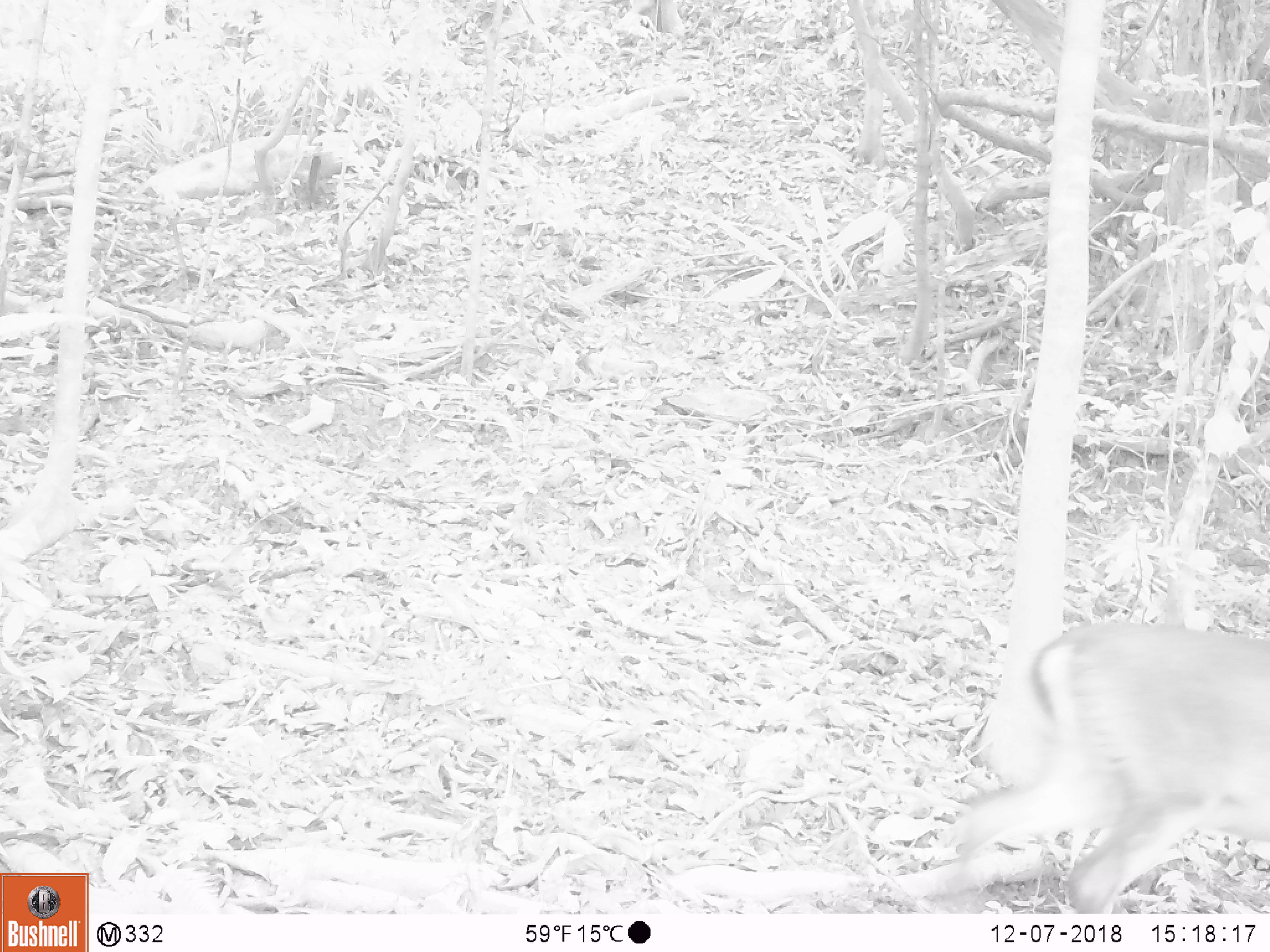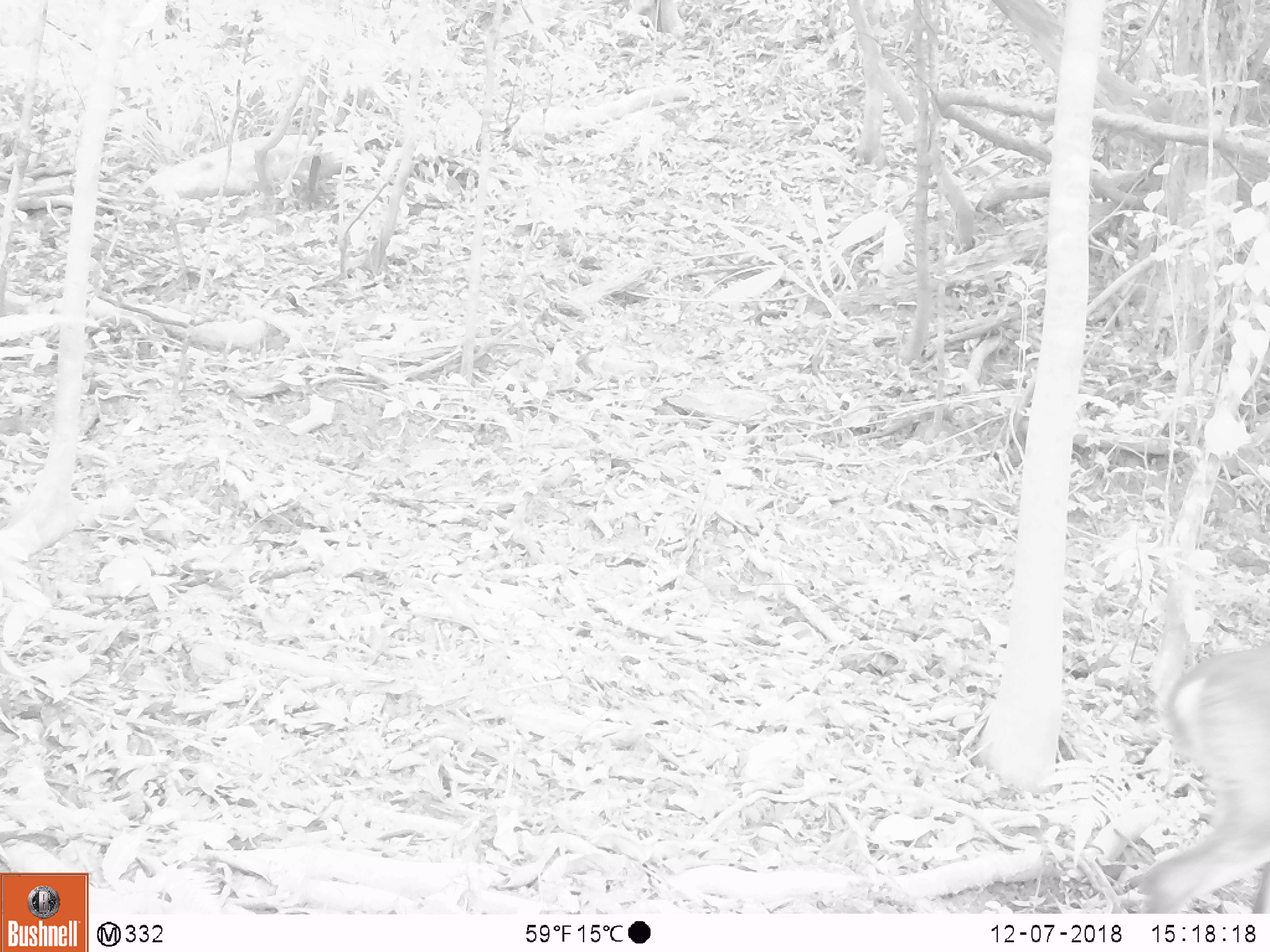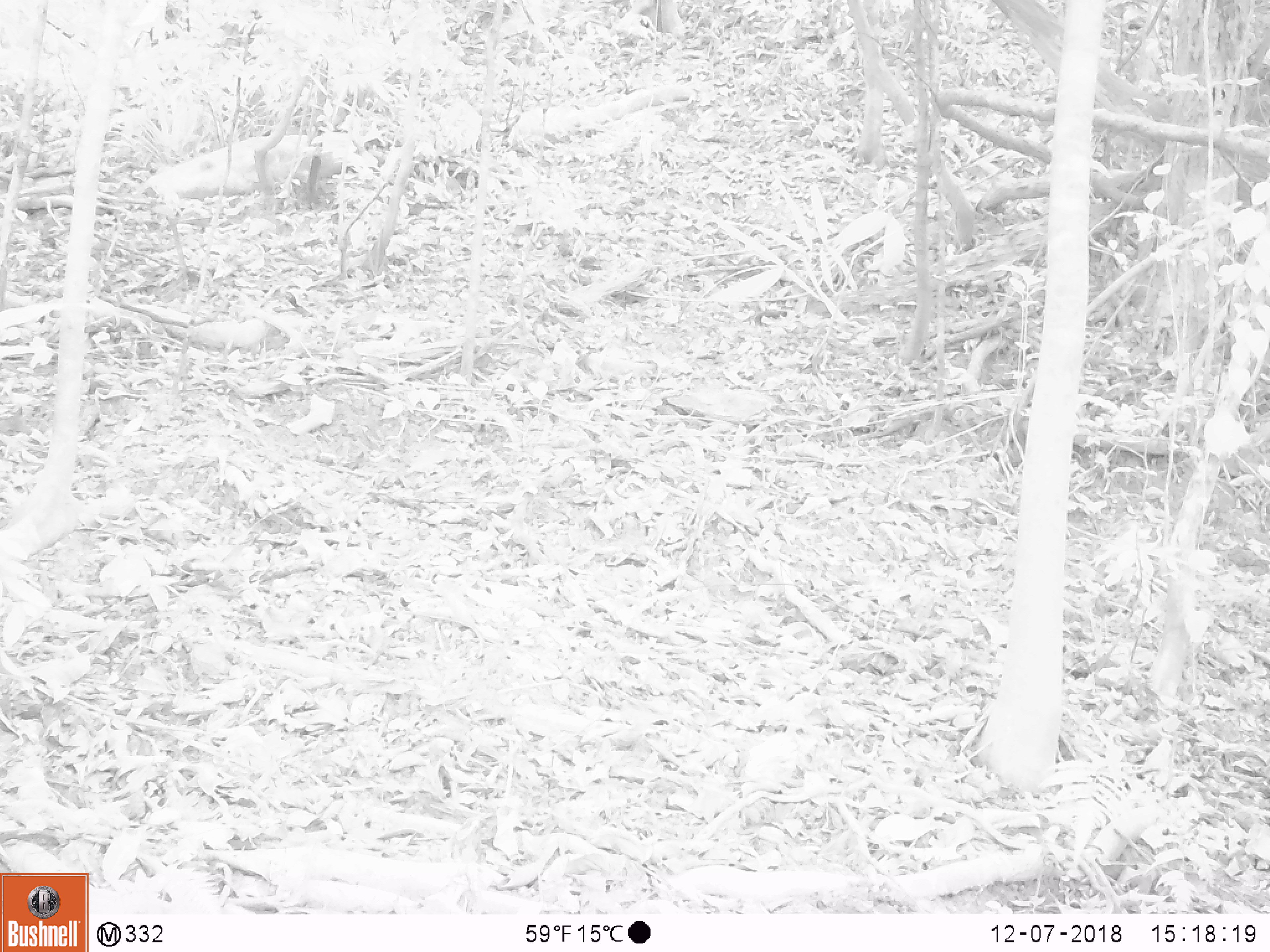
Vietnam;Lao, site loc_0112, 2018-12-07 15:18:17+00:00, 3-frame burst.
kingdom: Animalia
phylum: Chordata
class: Mammalia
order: Artiodactyla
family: Cervidae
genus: Muntiacus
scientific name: Muntiacus vuquangensis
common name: large-antlered muntjac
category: large antlered muntjac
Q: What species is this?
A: Large antlered muntjac (large-antlered muntjac) (Muntiacus vuquangensis).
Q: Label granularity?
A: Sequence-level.